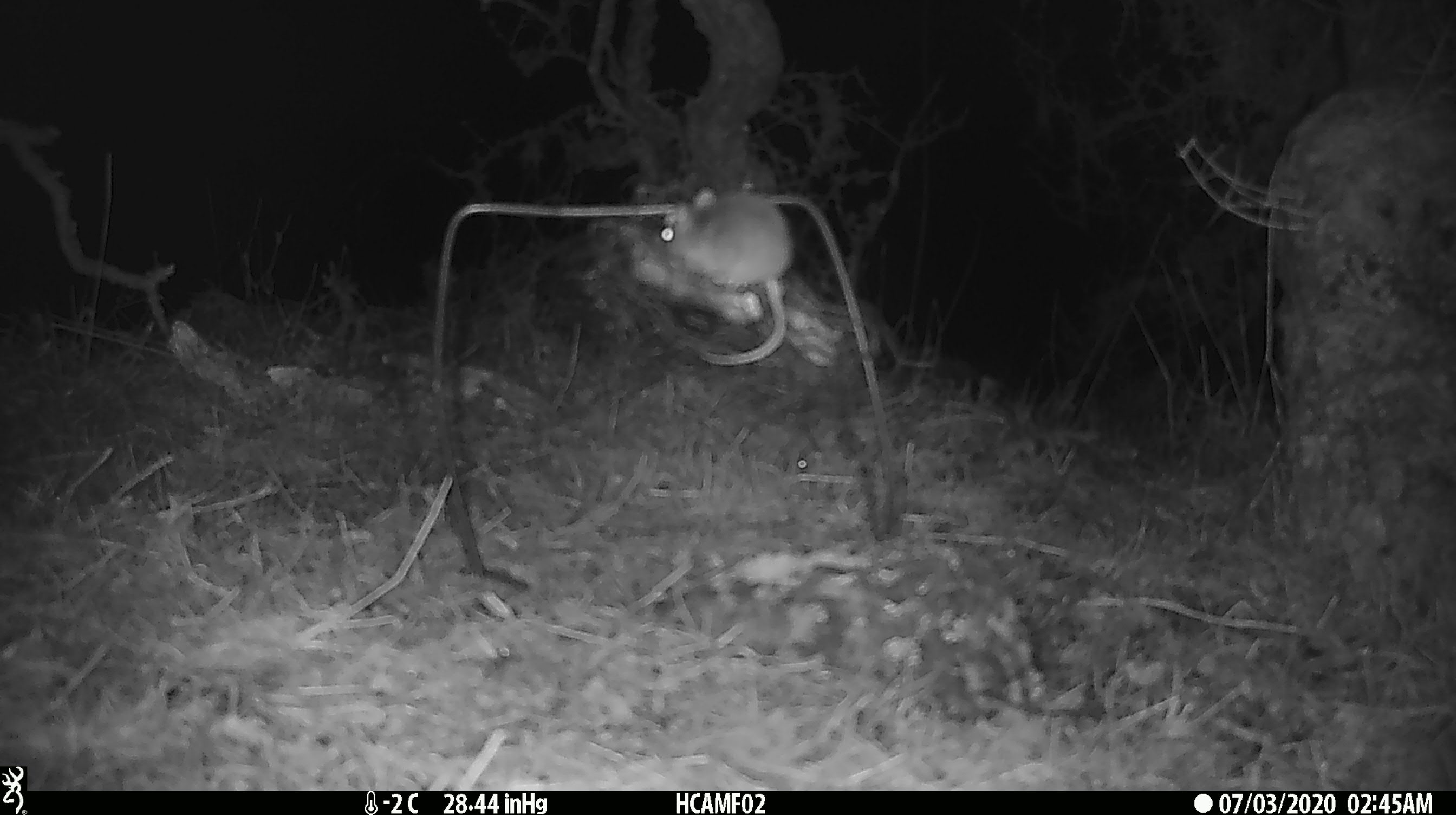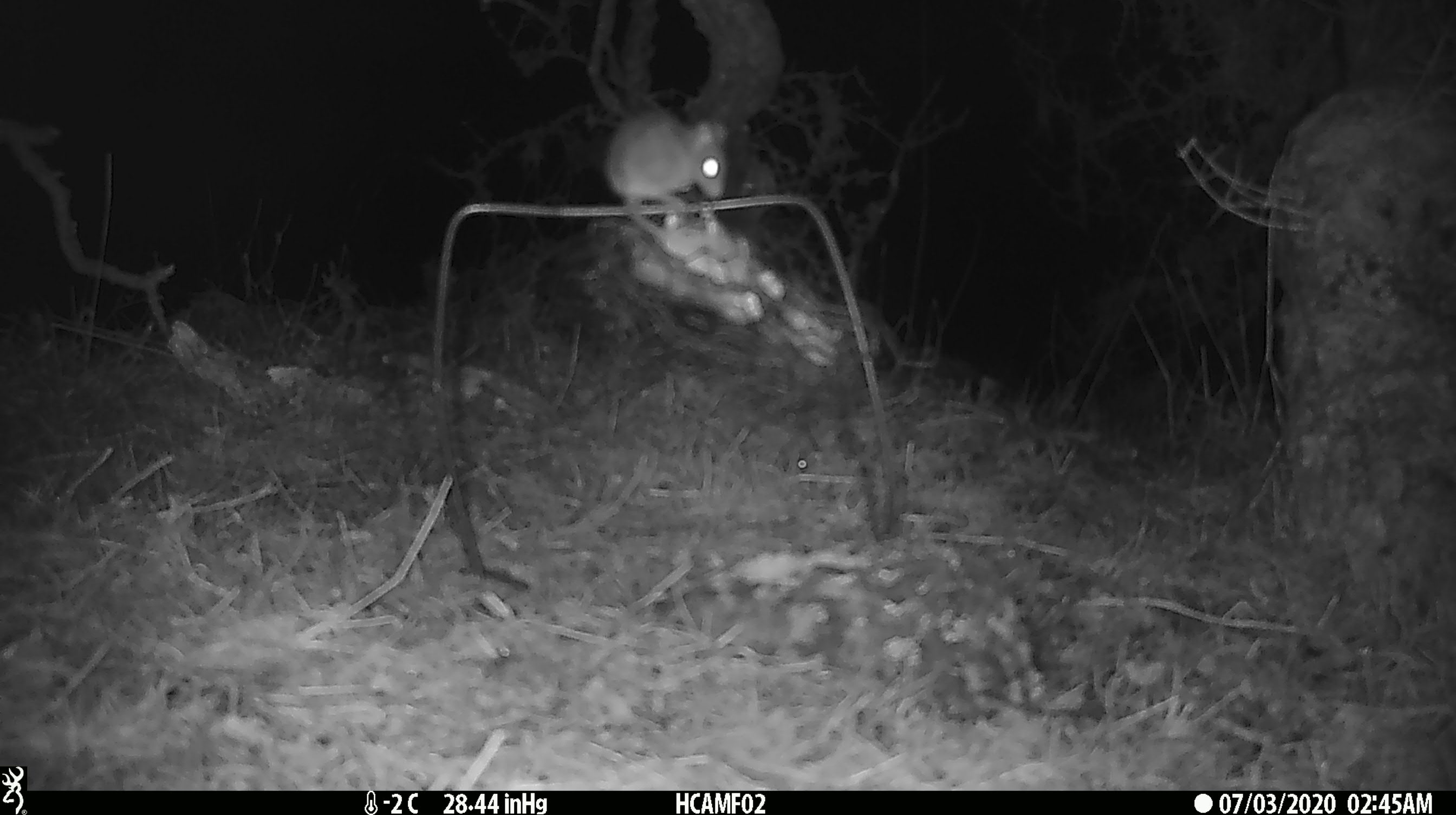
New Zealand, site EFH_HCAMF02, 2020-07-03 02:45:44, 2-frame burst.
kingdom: Animalia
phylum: Chordata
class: Mammalia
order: Rodentia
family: Muridae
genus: Mus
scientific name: Mus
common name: mouse